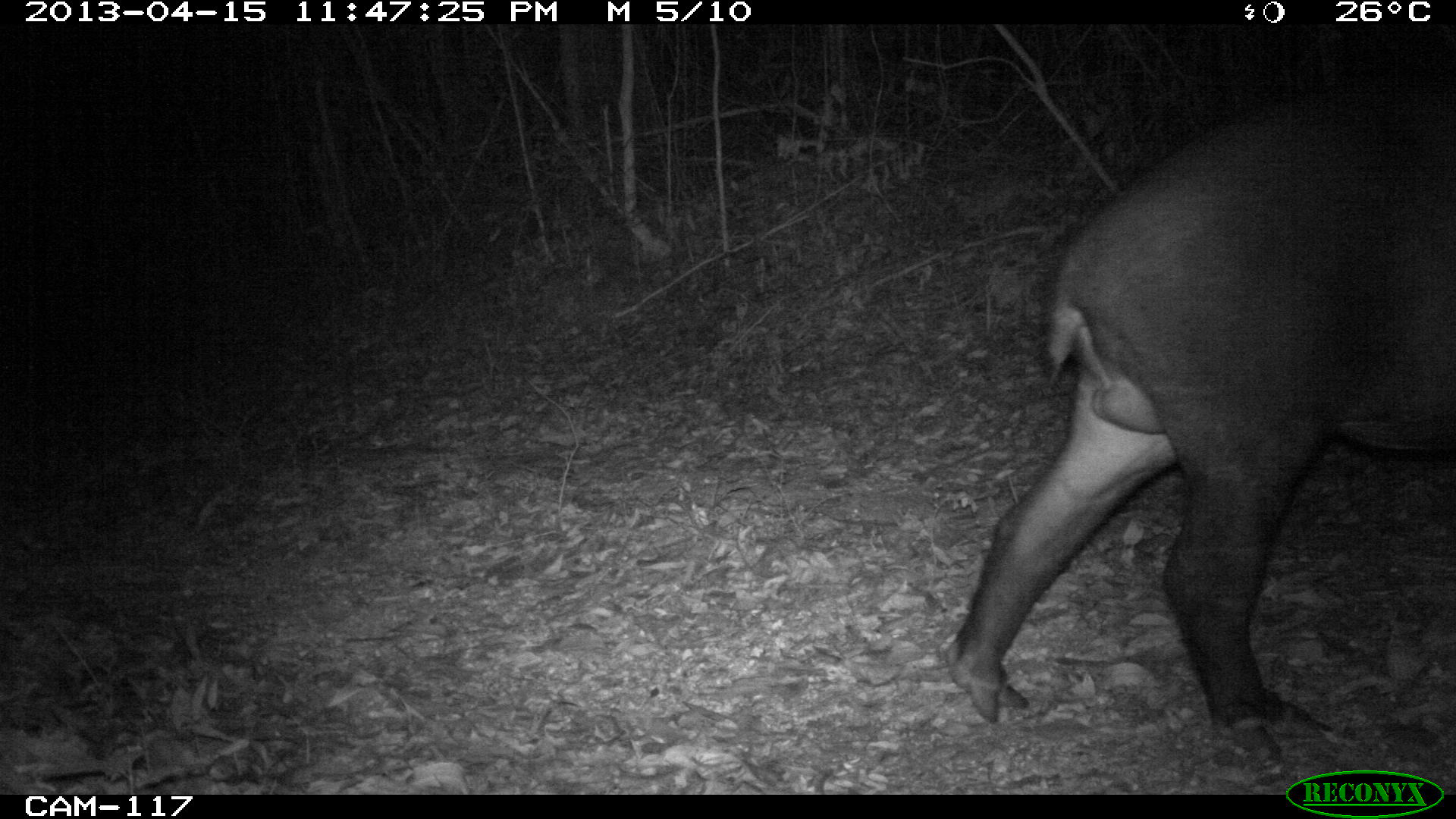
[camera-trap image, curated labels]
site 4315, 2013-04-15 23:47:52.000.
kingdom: Animalia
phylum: Chordata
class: Mammalia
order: Perissodactyla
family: Tapiridae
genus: Tapirus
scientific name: Tapirus bairdii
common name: baird's tapir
Tapirus bairdii (baird's tapir), count 1, sex male.